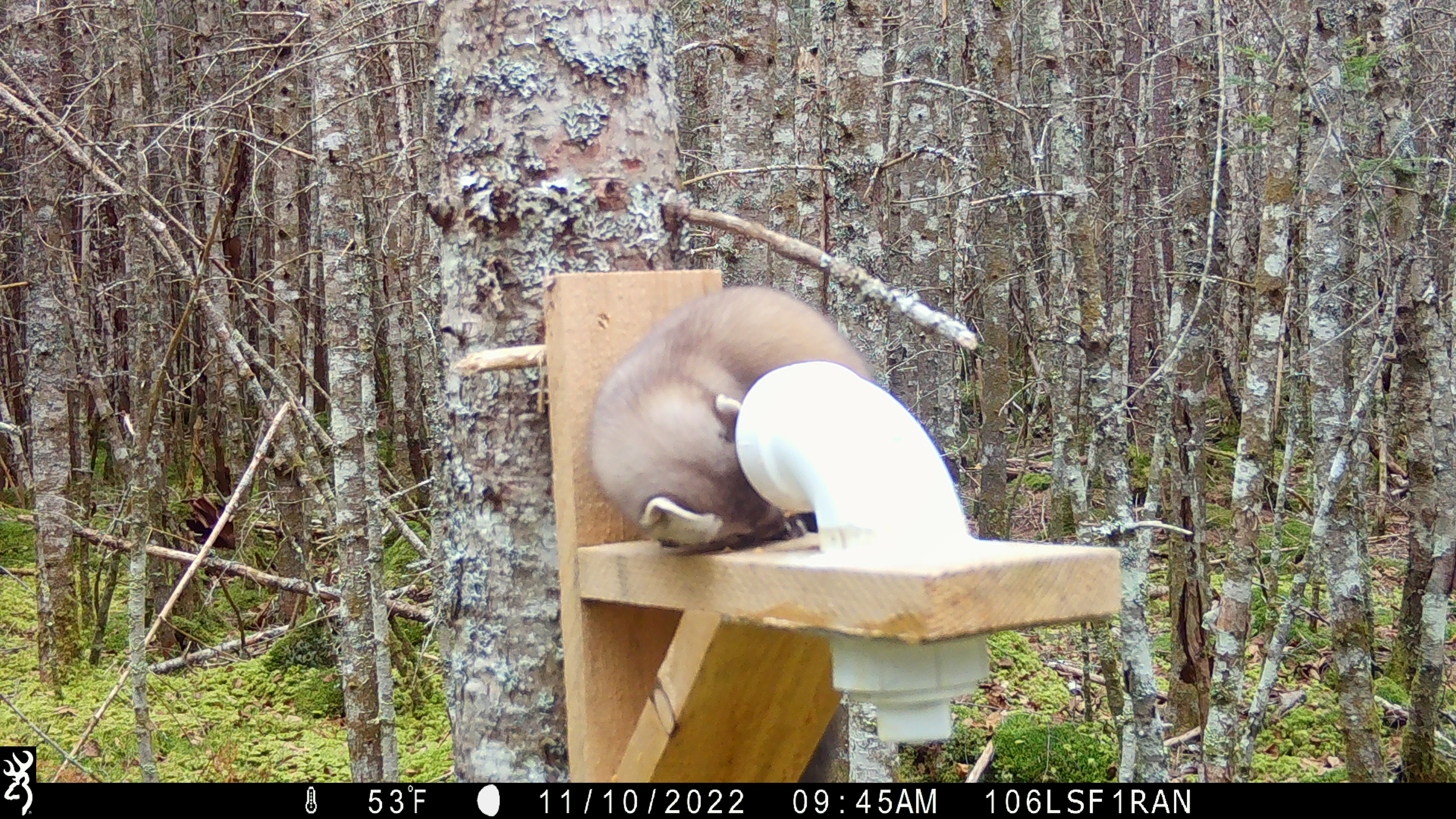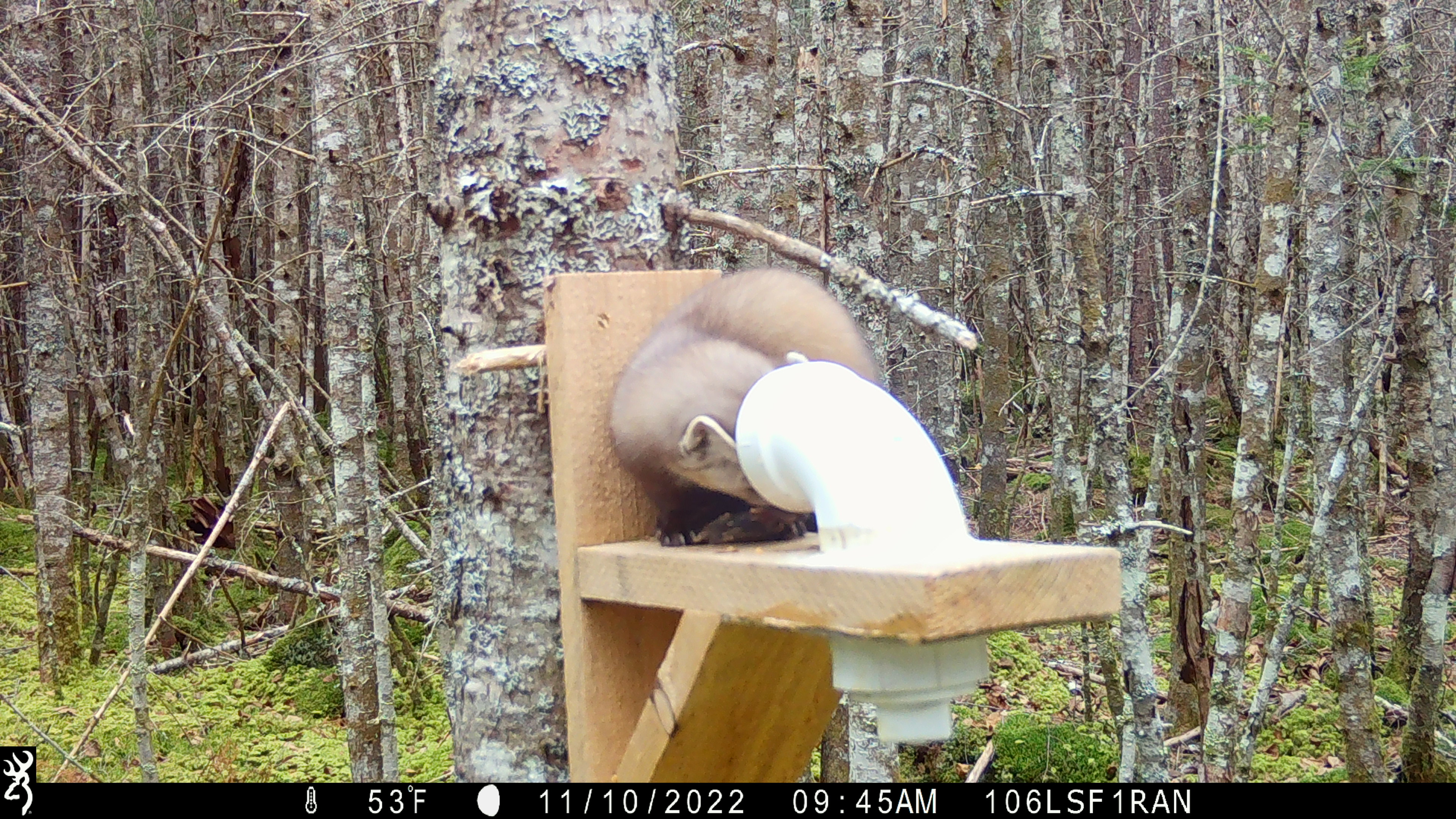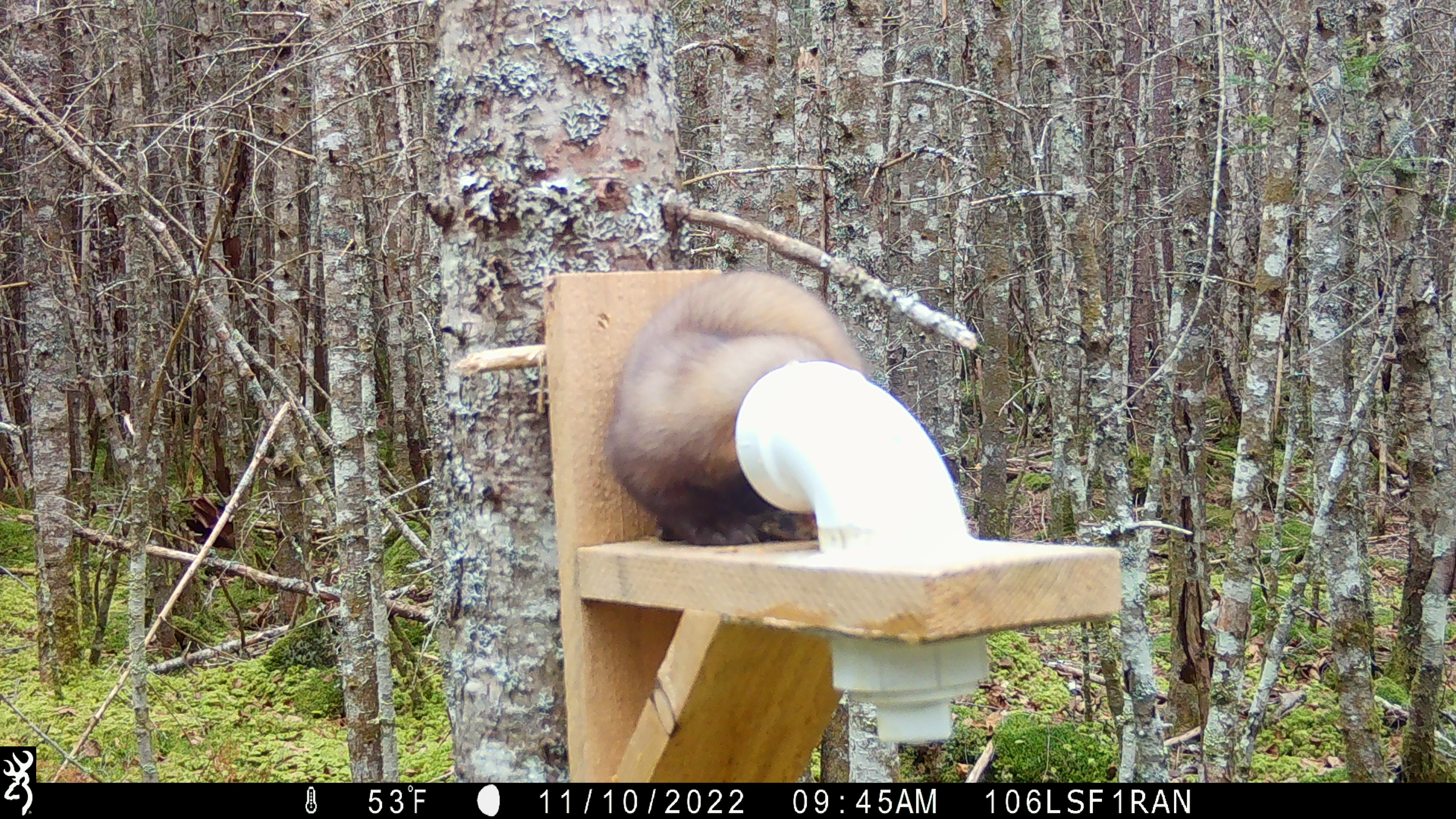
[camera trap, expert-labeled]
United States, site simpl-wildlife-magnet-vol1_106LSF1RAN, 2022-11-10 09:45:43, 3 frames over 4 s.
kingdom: Animalia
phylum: Chordata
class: Mammalia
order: Carnivora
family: Mustelidae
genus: Martes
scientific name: Martes americana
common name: american marten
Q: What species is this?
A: American marten (Martes americana).